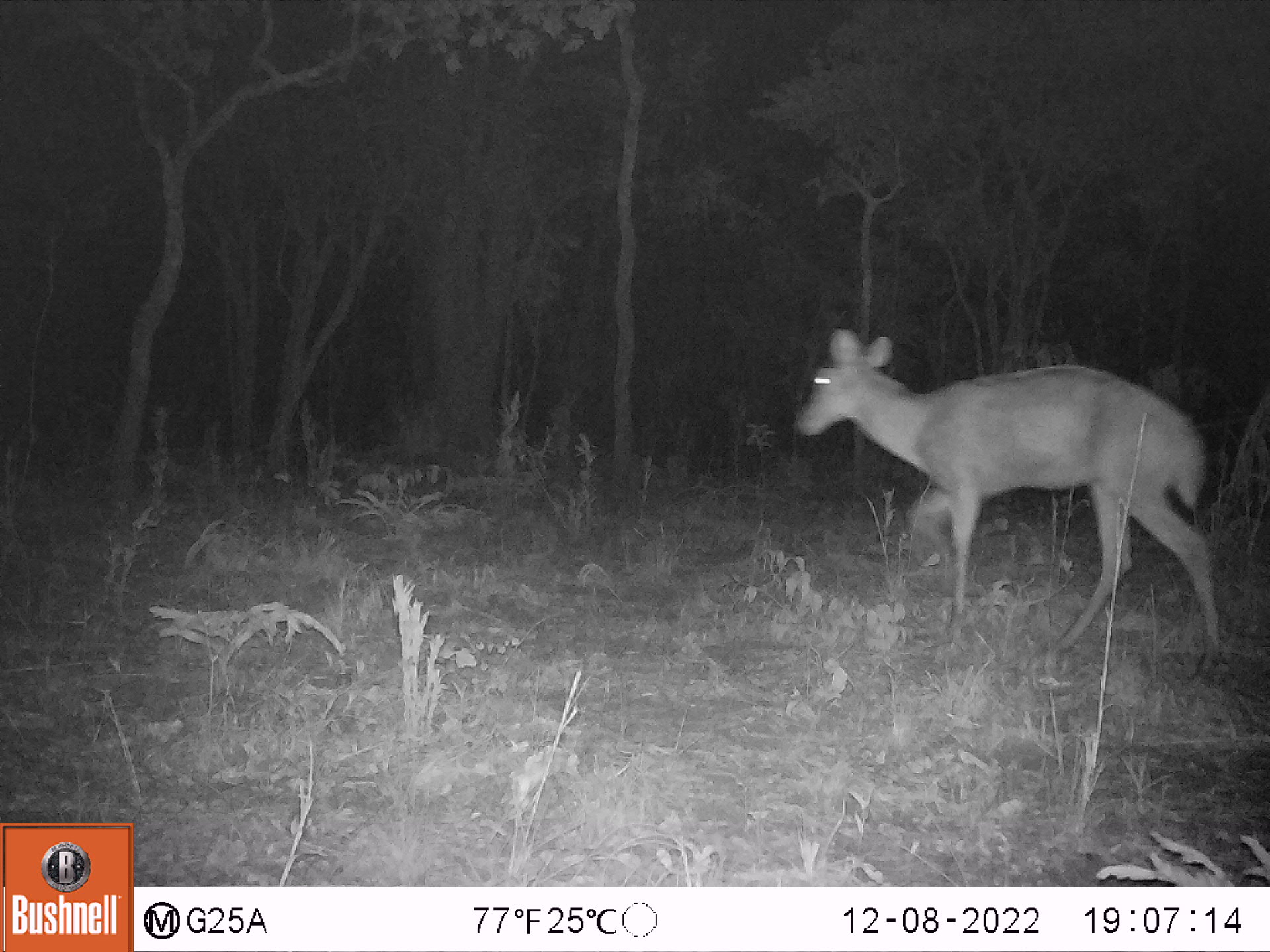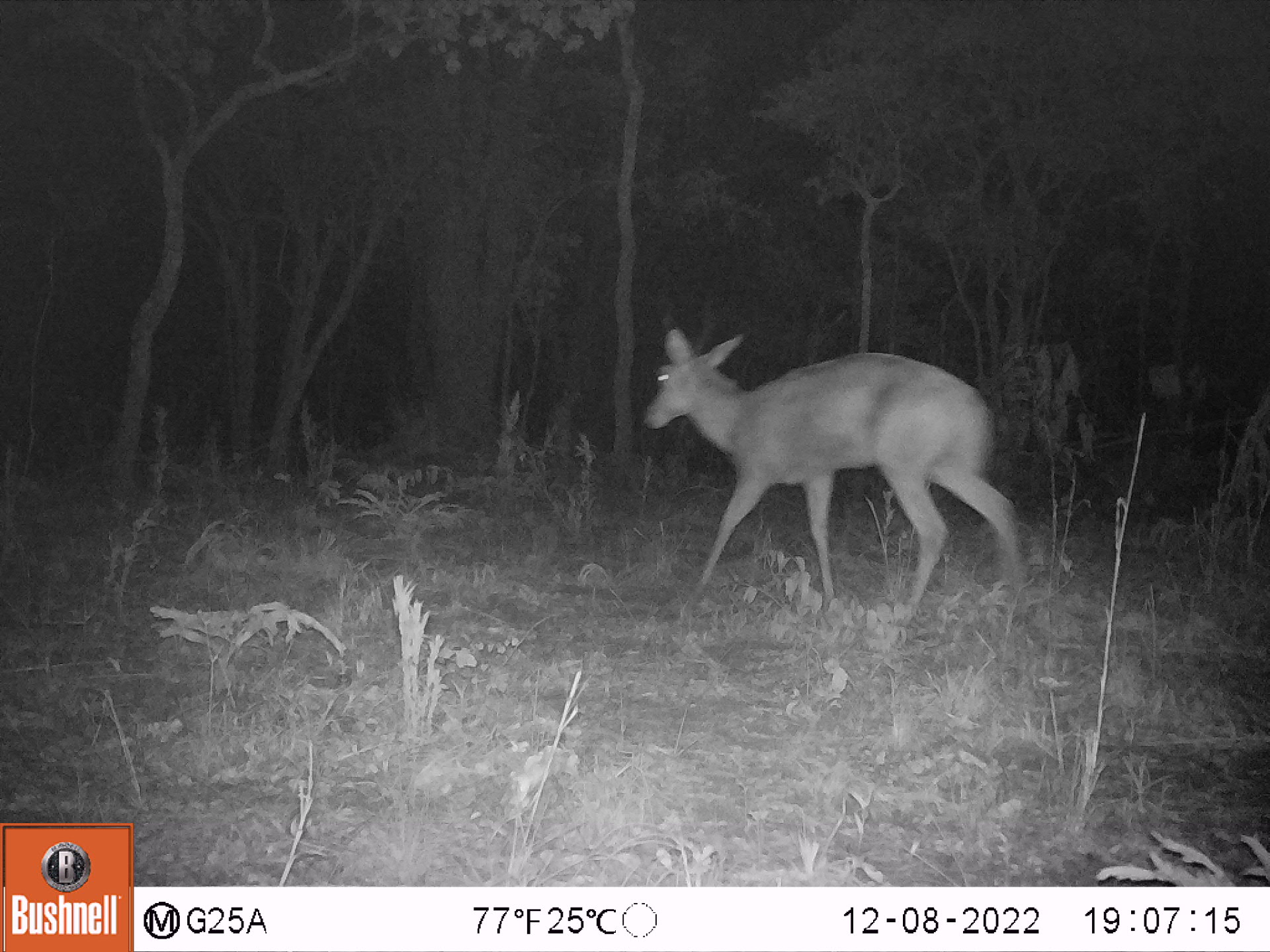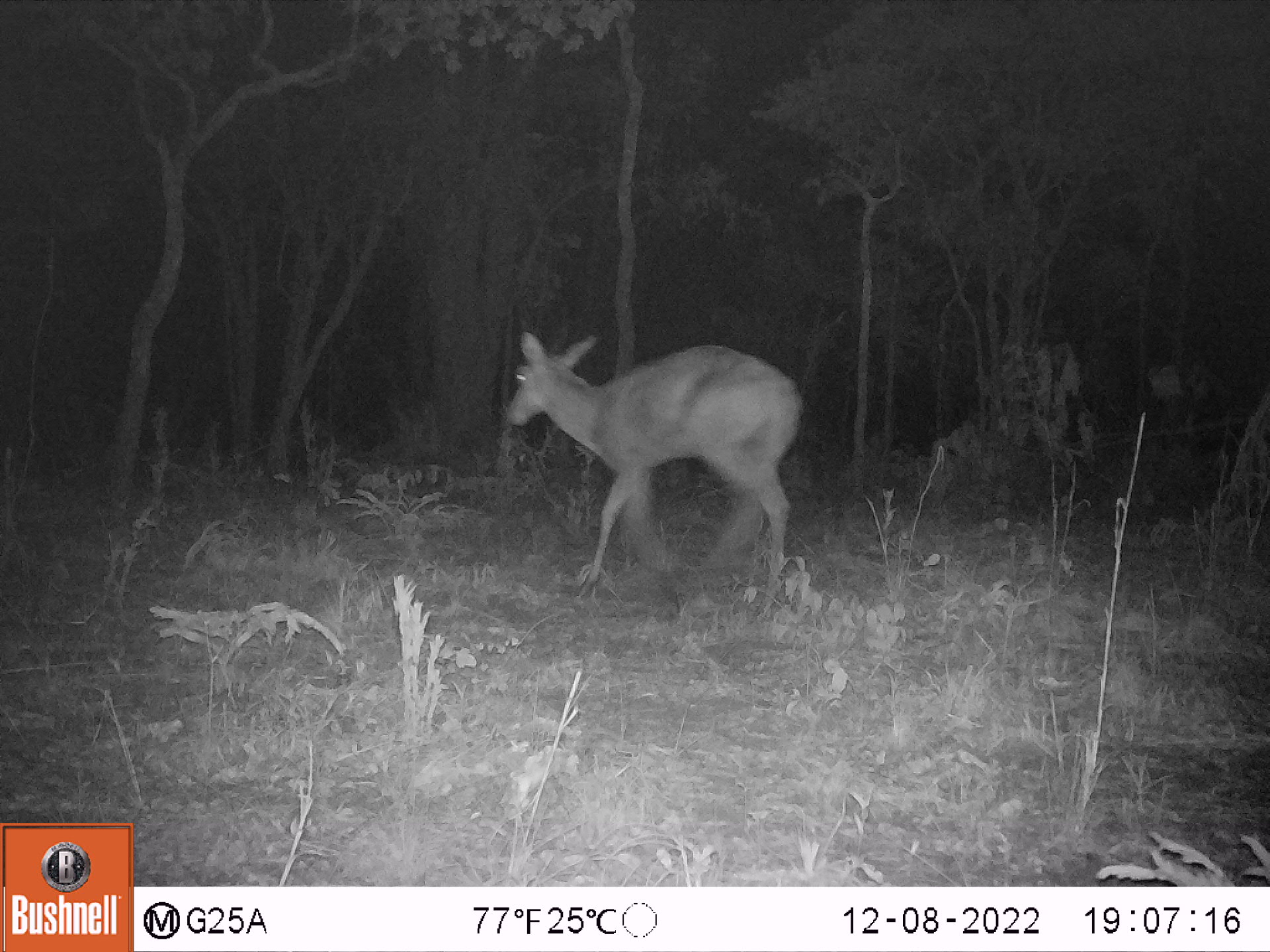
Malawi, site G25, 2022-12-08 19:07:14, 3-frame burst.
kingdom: Animalia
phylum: Chordata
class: Mammalia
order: Artiodactyla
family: Bovidae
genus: Redunca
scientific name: Redunca arundinum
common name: southern reedbuck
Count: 1.